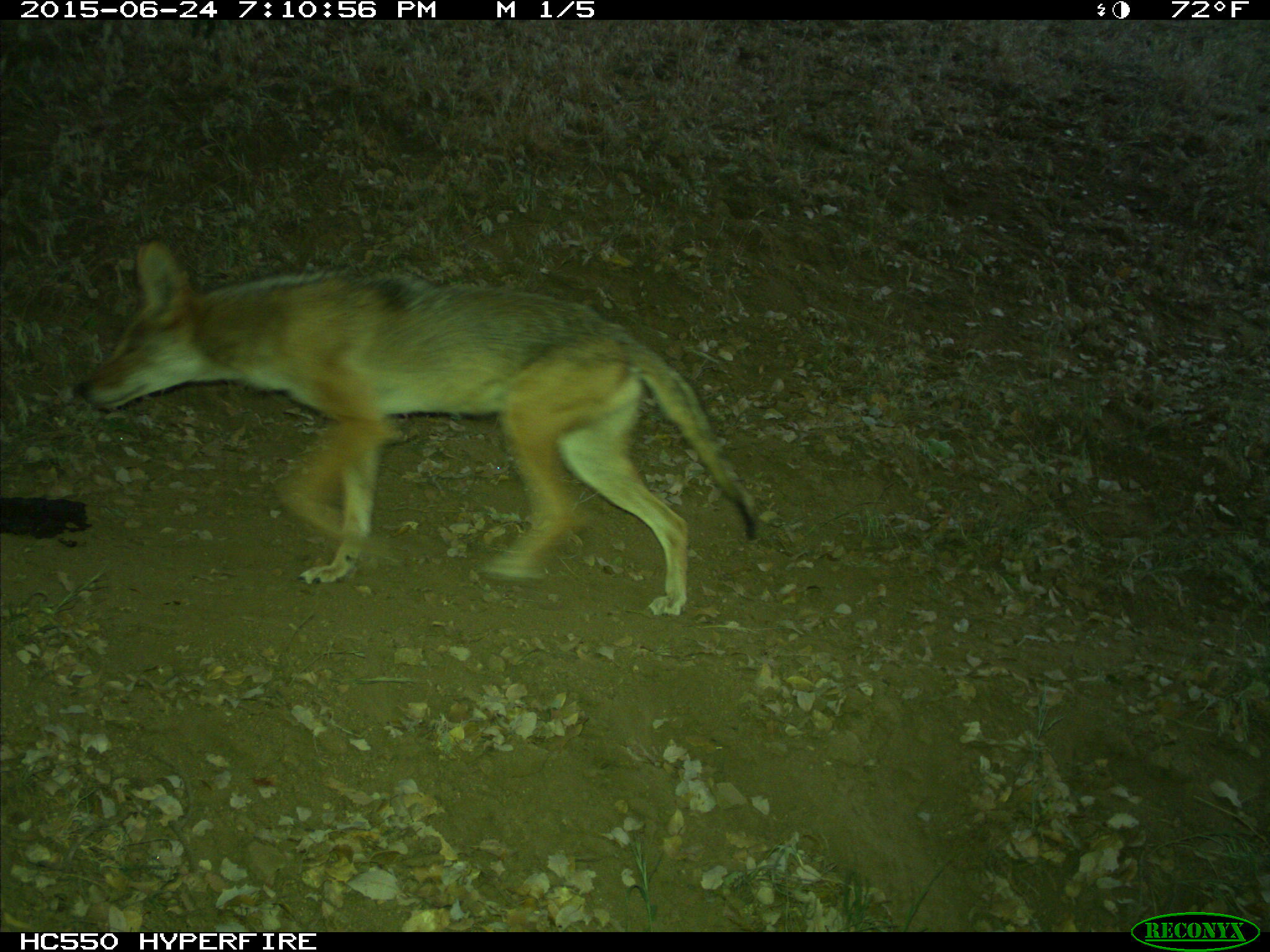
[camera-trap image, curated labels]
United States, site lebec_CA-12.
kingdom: Animalia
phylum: Chordata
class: Mammalia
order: Carnivora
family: Canidae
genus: Canis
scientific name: Canis latrans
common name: coyote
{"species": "Canis latrans (coyote)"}